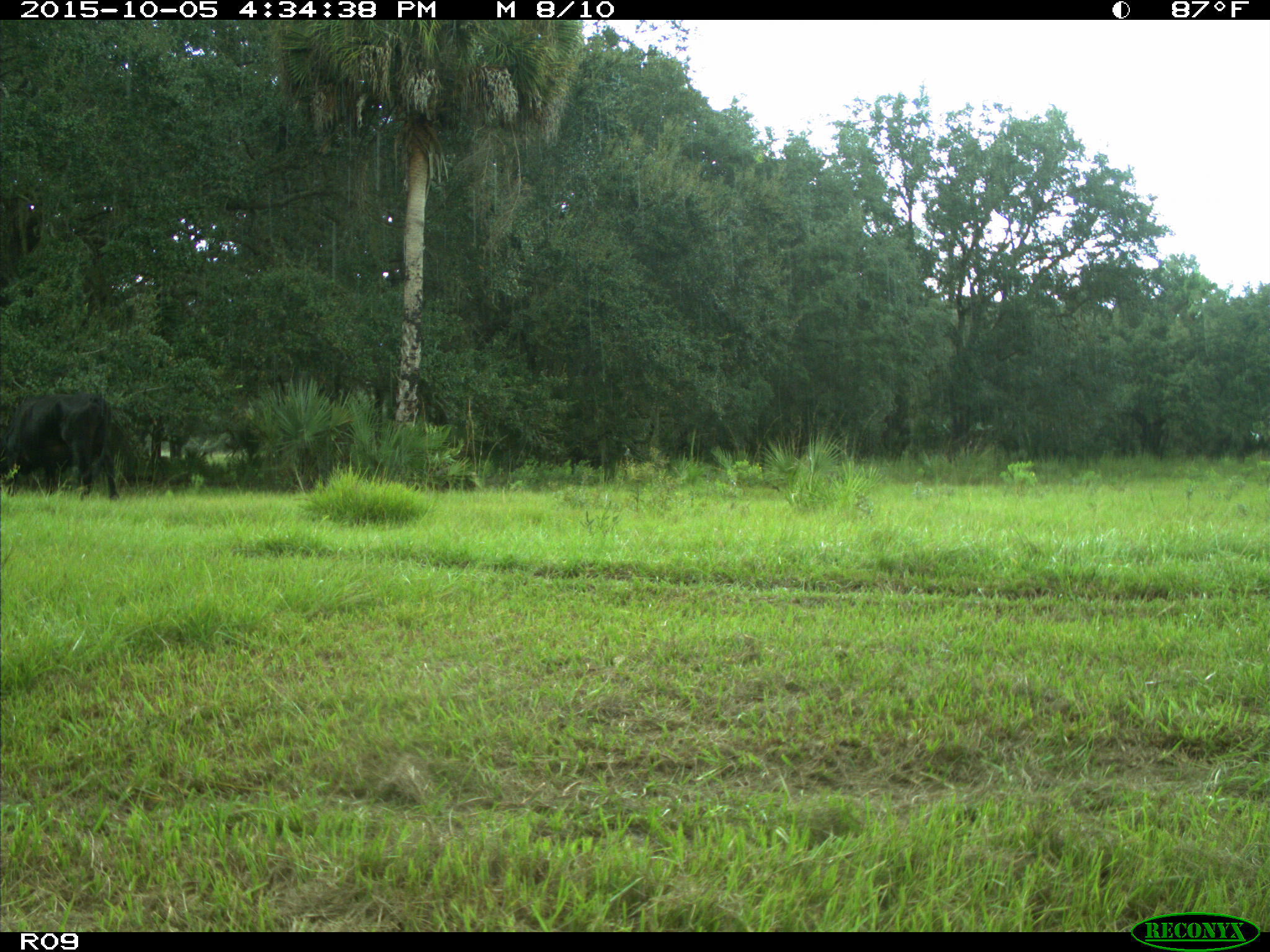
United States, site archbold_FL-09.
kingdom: Animalia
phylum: Chordata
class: Mammalia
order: Artiodactyla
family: Bovidae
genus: Bos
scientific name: Bos taurus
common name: domestic cow